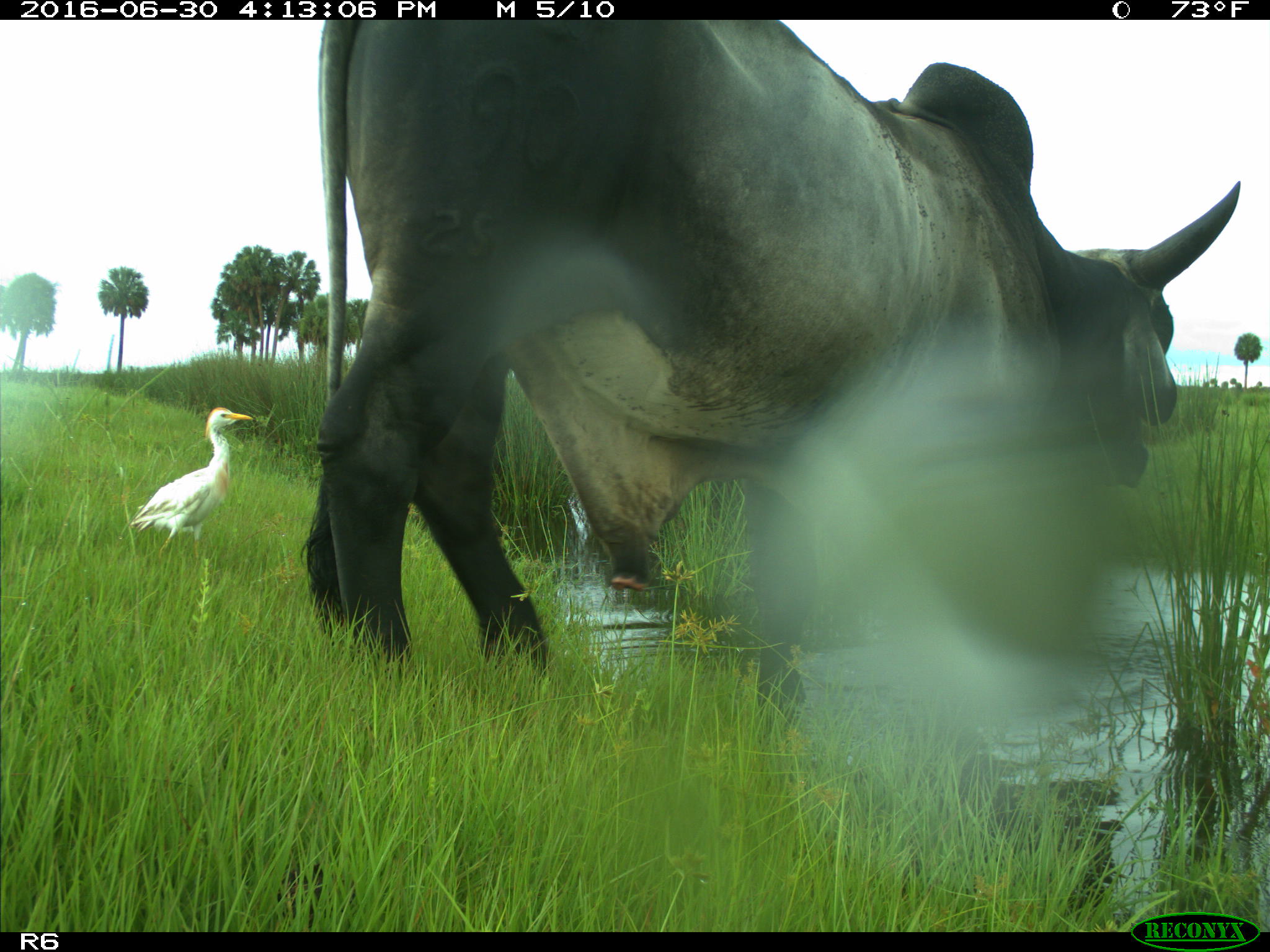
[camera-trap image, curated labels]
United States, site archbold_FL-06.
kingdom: Animalia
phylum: Chordata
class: Mammalia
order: Artiodactyla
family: Bovidae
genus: Bos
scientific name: Bos taurus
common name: domestic cow